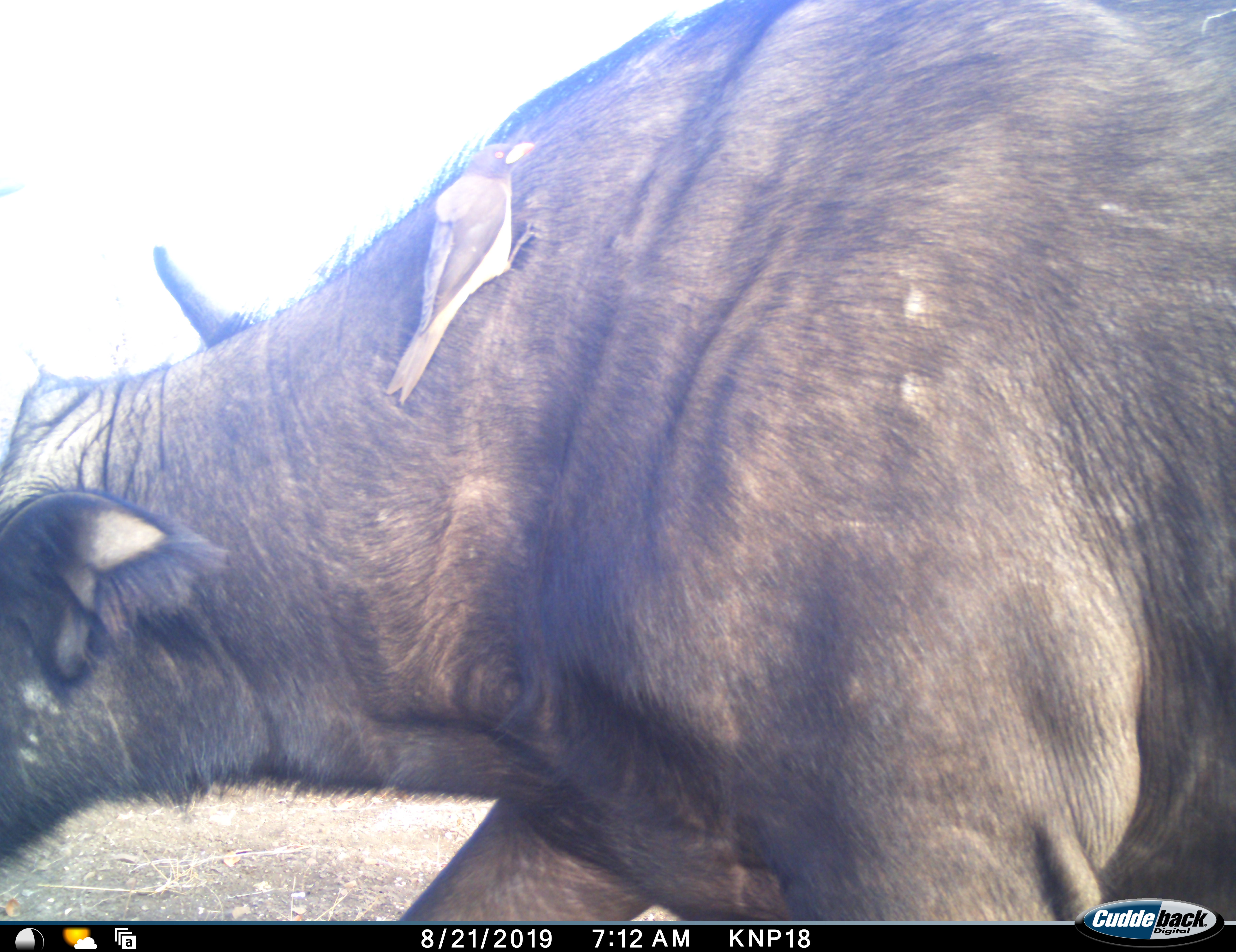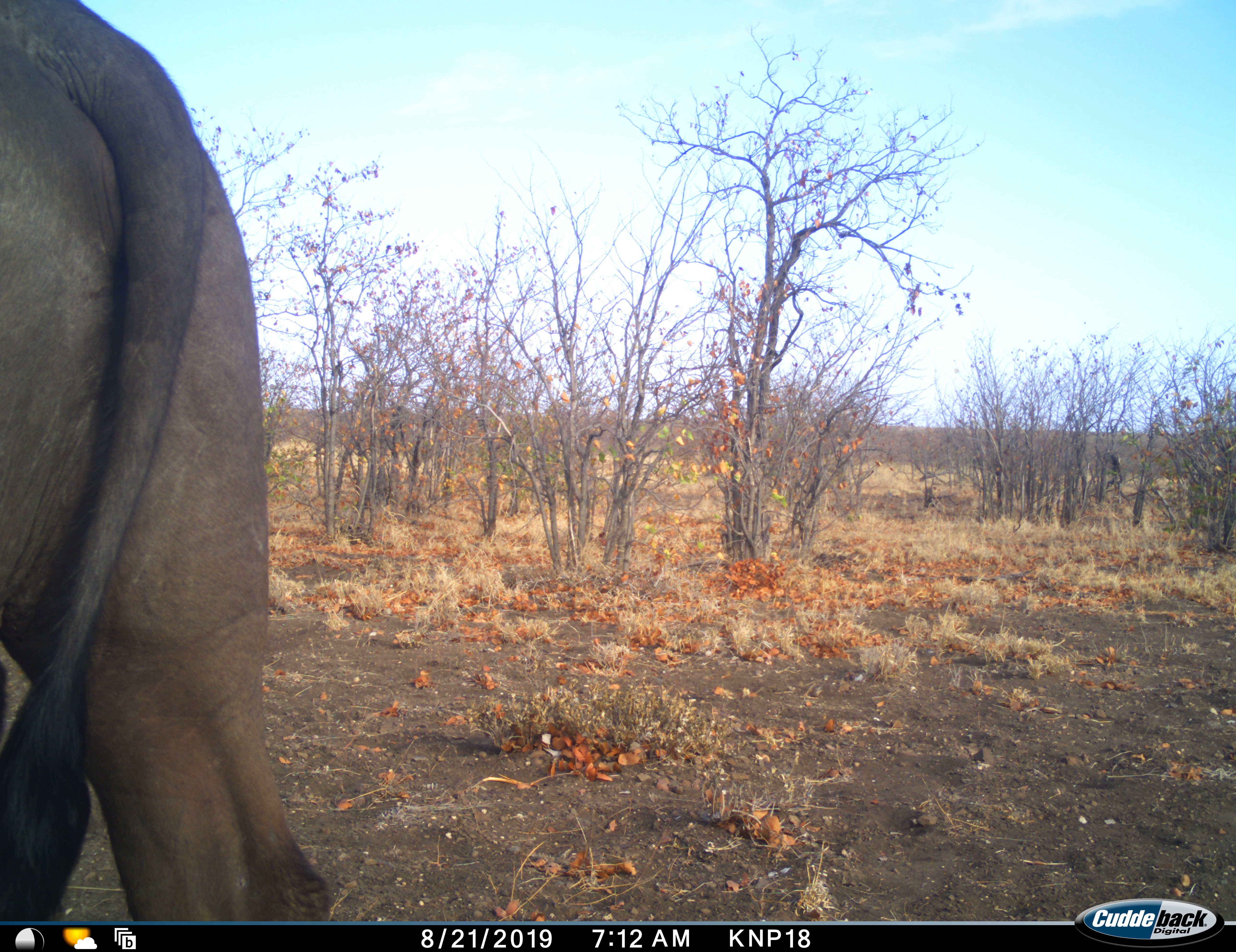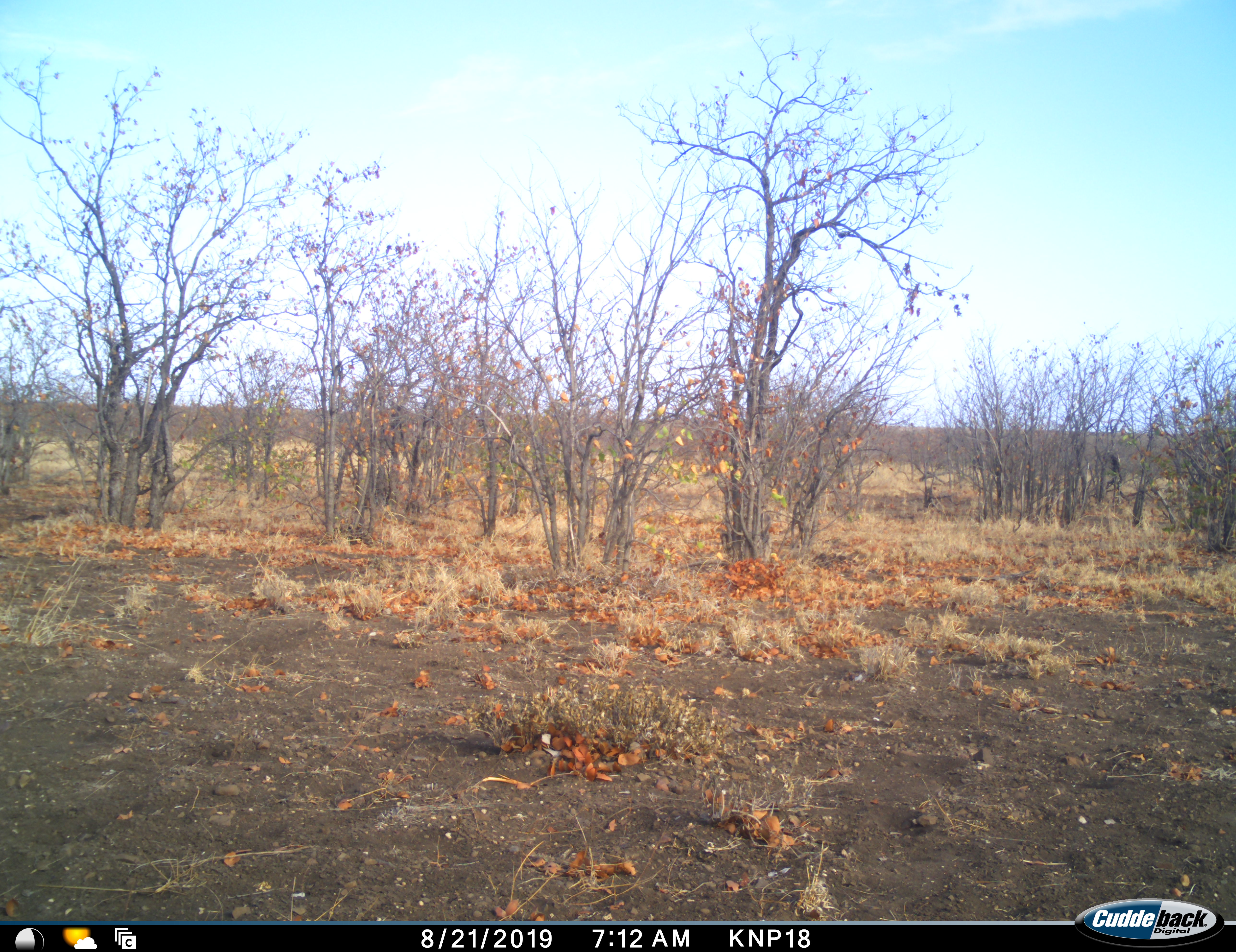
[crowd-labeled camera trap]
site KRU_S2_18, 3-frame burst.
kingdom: Animalia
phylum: Chordata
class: Aves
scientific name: Aves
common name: bird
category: birdother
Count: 1.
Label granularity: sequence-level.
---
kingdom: Animalia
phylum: Chordata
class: Mammalia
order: Artiodactyla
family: Bovidae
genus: Syncerus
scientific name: Syncerus caffer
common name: african buffalo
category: buffalo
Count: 1.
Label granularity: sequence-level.